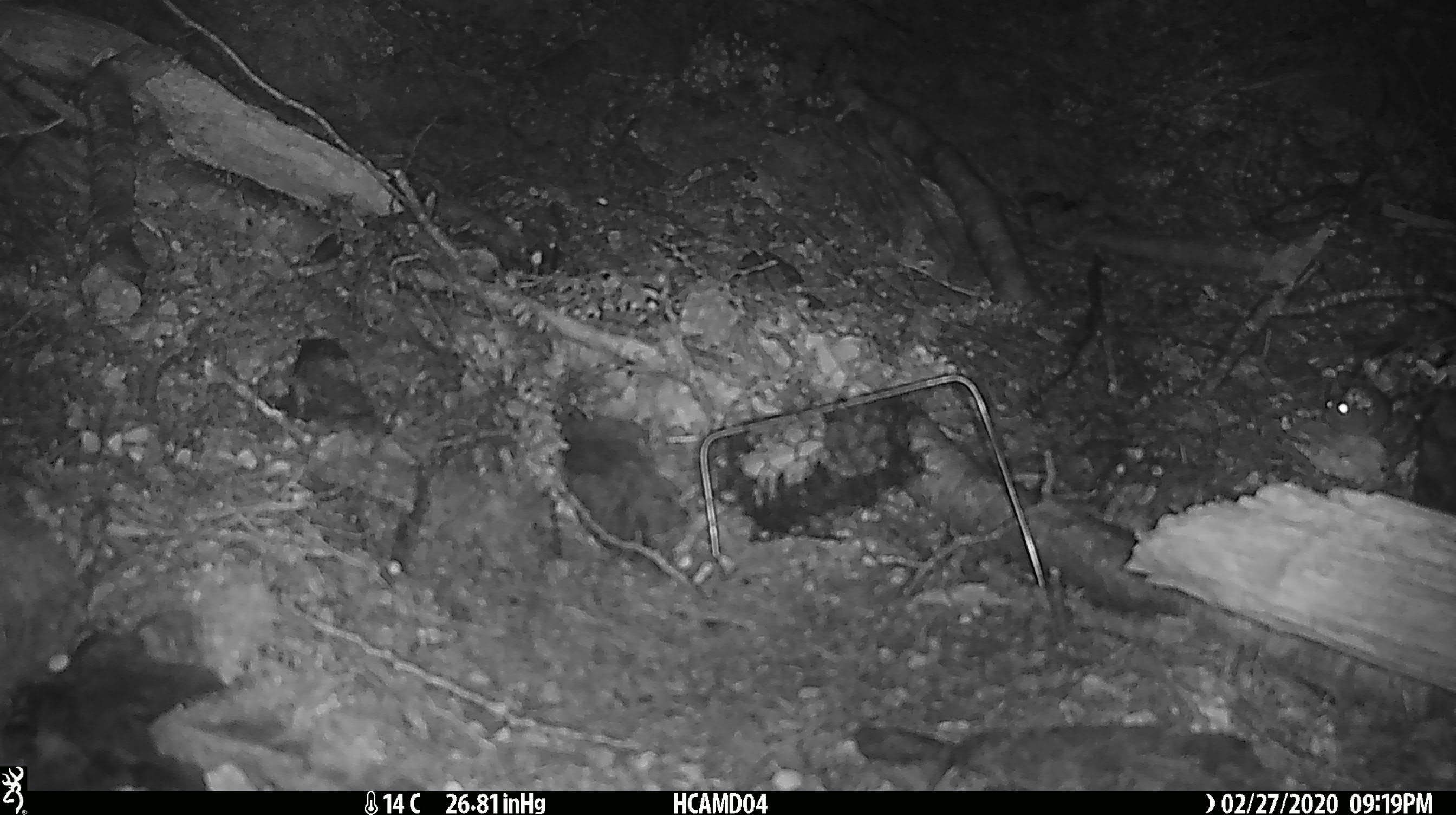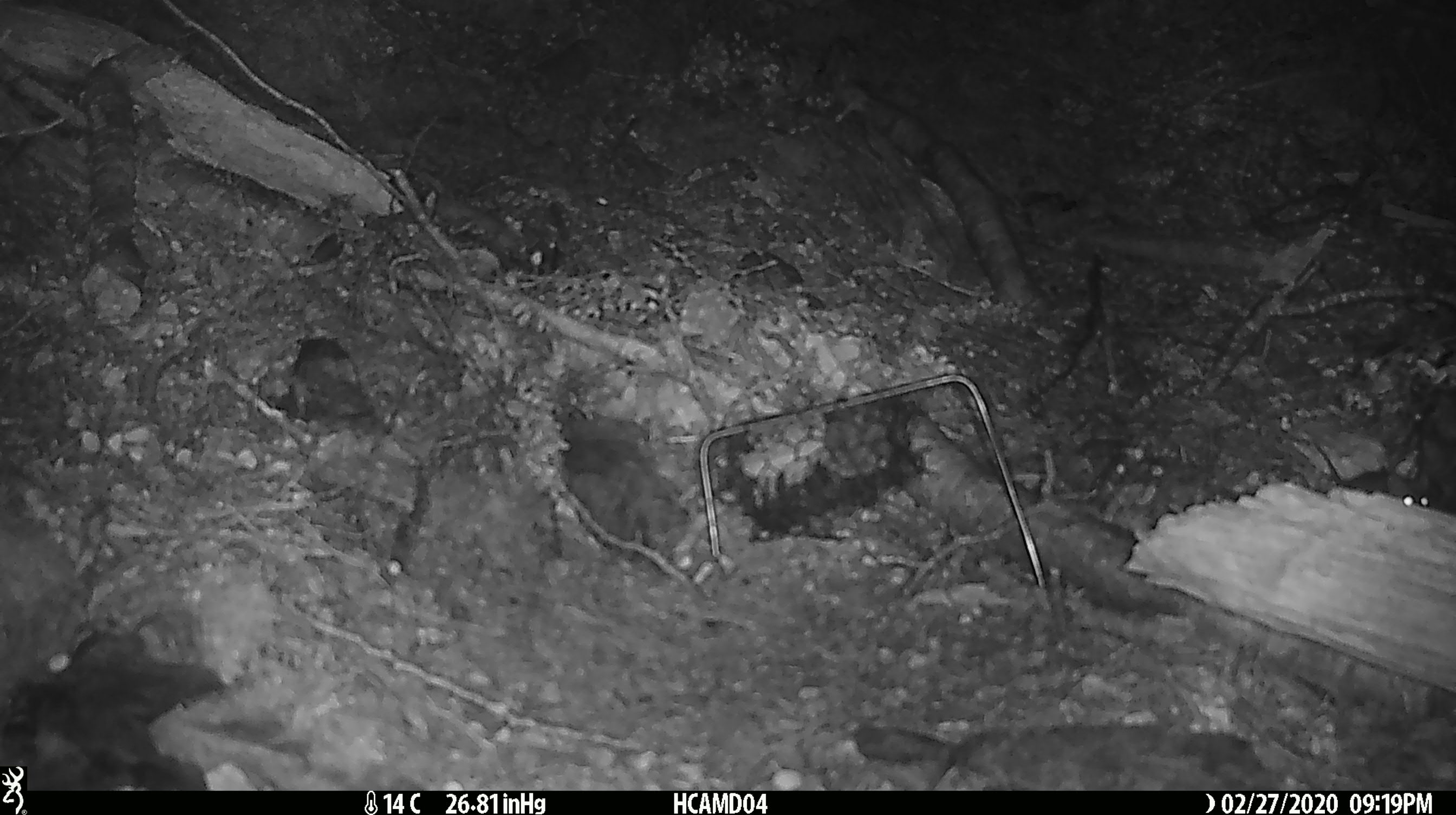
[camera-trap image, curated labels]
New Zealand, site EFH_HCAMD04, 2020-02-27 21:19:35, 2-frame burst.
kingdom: Animalia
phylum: Chordata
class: Mammalia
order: Rodentia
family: Muridae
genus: Mus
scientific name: Mus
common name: mouse